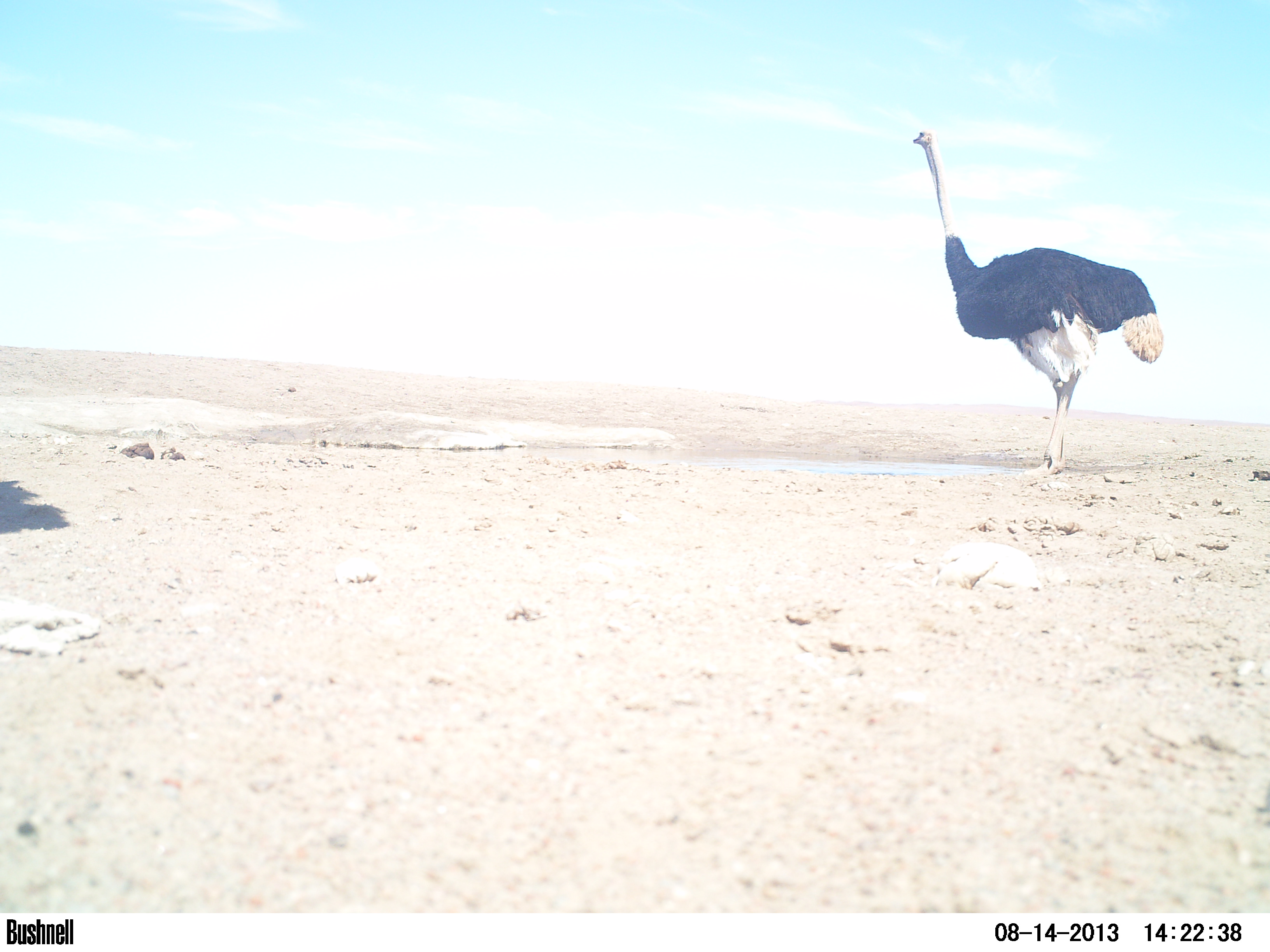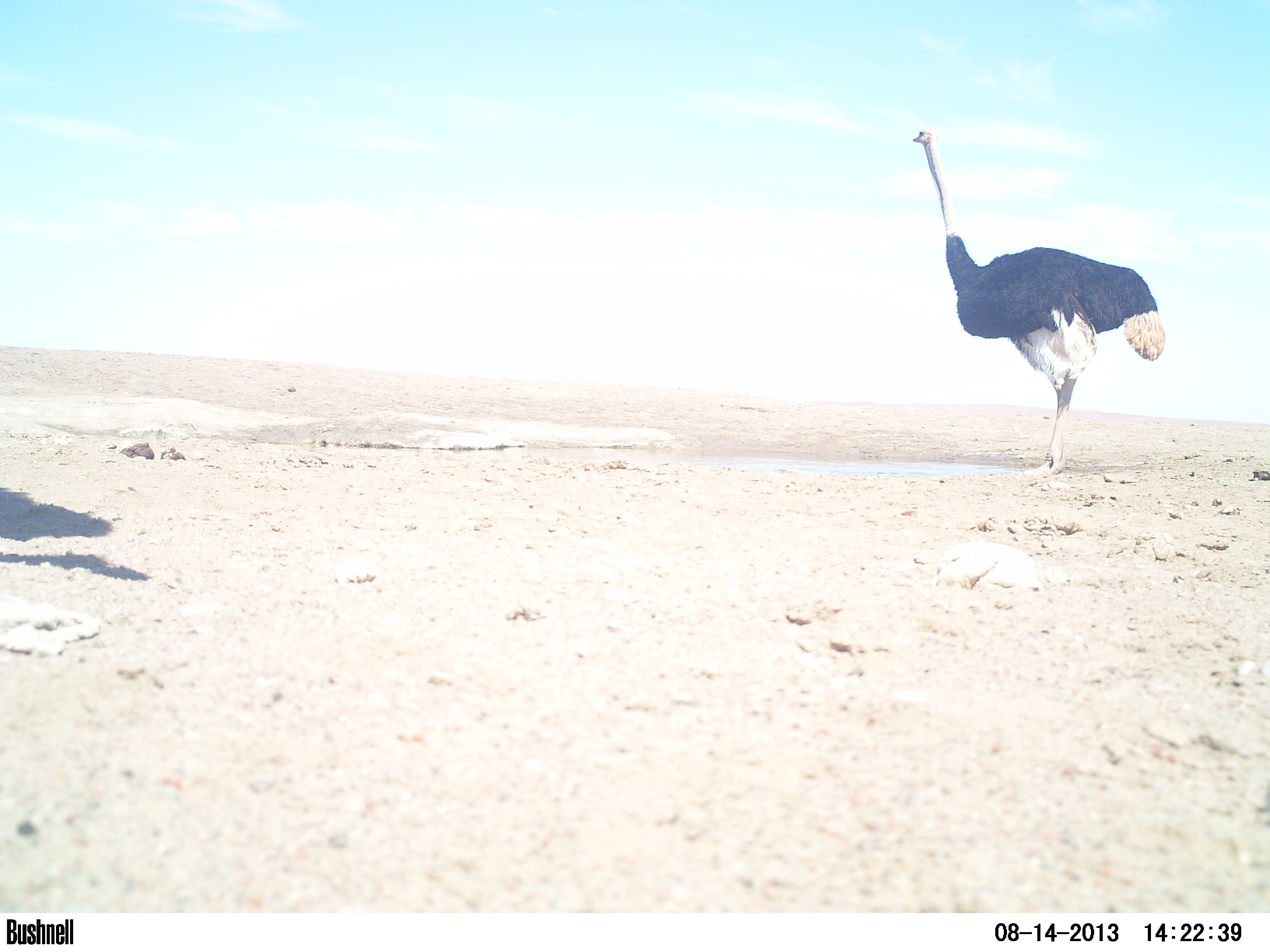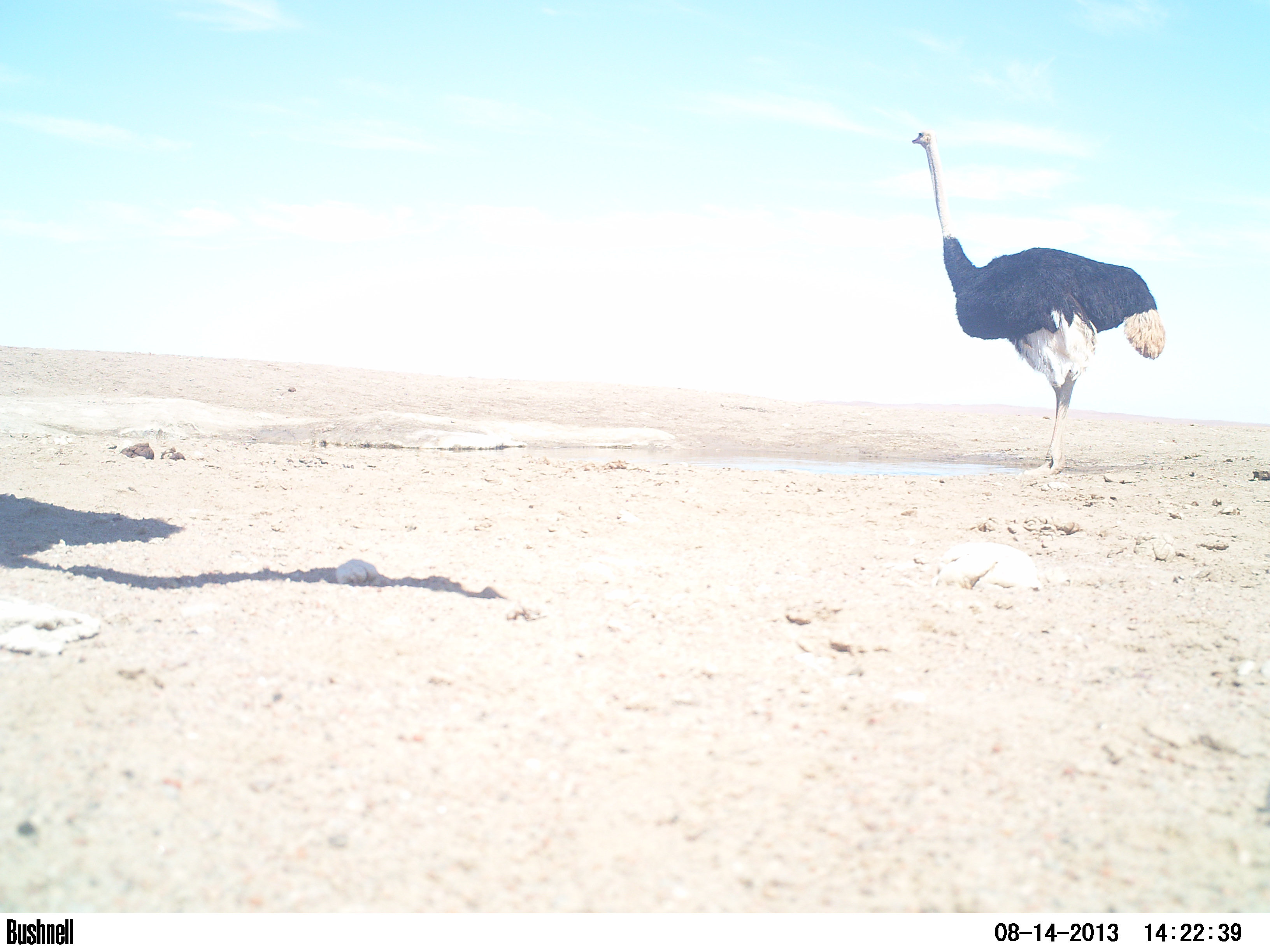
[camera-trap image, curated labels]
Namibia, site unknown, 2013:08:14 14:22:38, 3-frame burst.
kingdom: Animalia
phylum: Chordata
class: Aves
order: Struthioniformes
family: Struthionidae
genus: Struthio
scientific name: Struthio camelus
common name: common ostrich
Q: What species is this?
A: Struthio camelus (common ostrich).